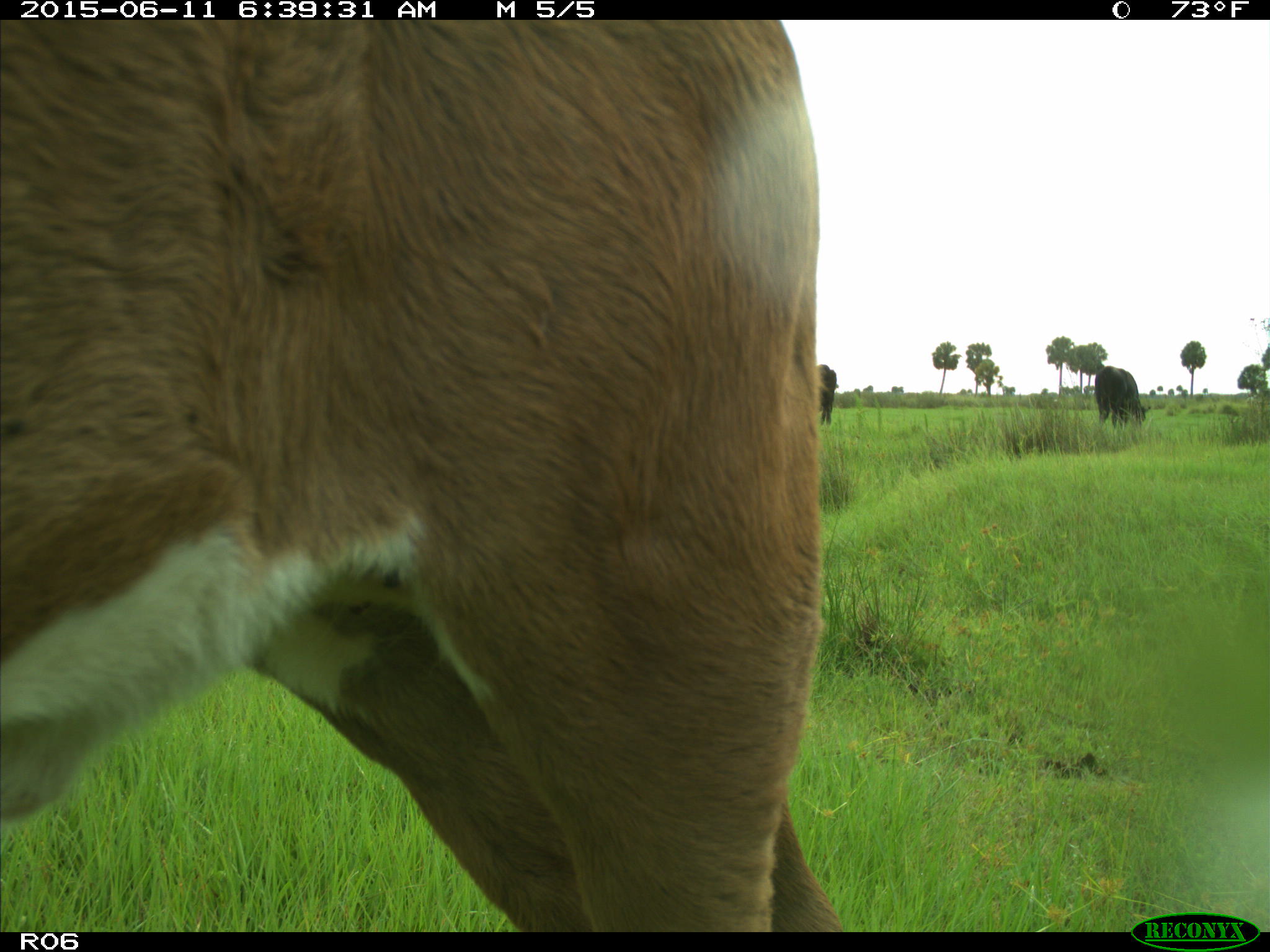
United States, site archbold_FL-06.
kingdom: Animalia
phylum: Chordata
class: Mammalia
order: Artiodactyla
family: Bovidae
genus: Bos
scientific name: Bos taurus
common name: domestic cow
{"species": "Bos taurus (domestic cow)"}